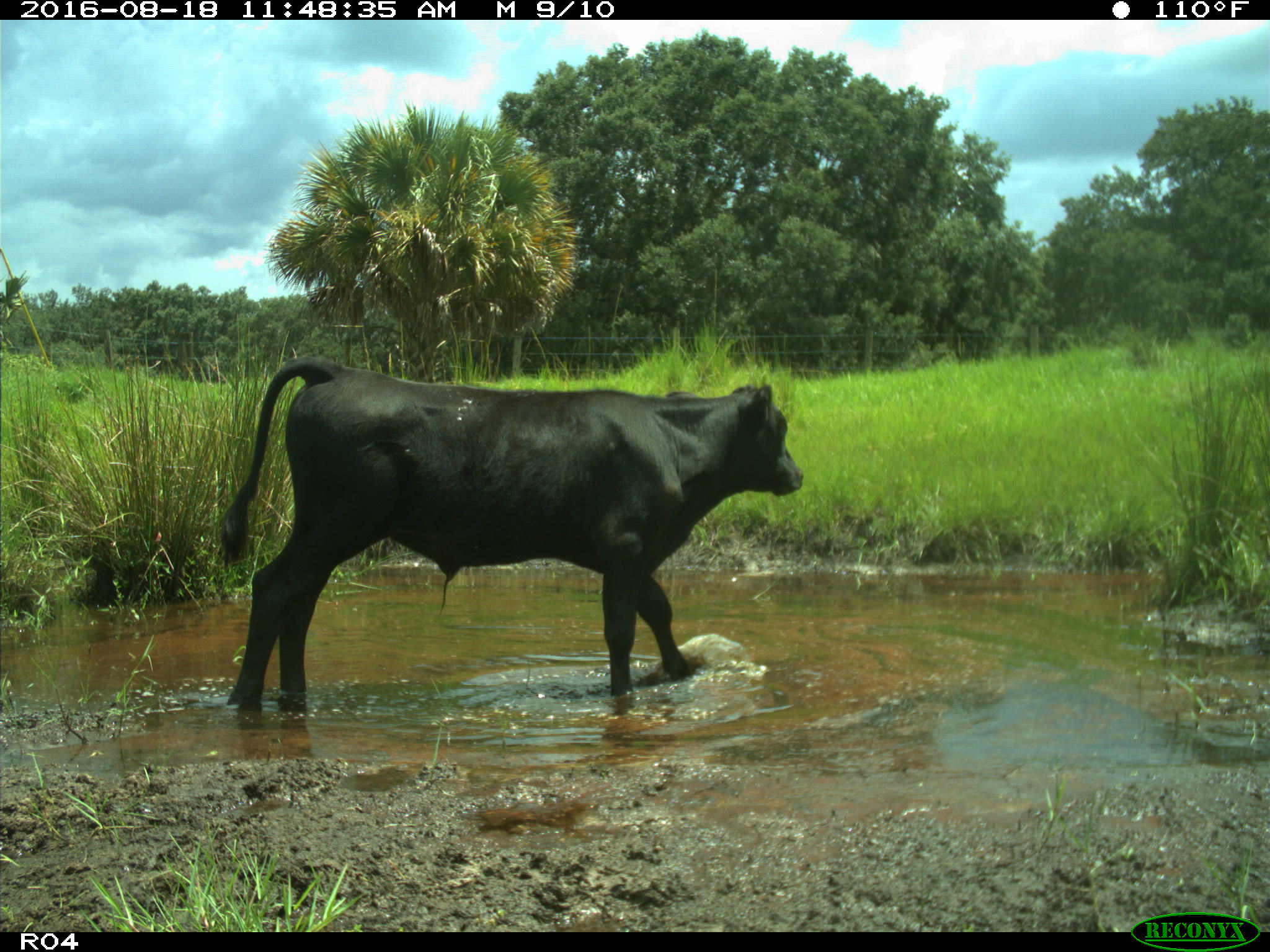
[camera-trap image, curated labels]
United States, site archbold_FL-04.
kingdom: Animalia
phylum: Chordata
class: Mammalia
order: Artiodactyla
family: Bovidae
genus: Bos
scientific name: Bos taurus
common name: domestic cow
Bos taurus (domestic cow).